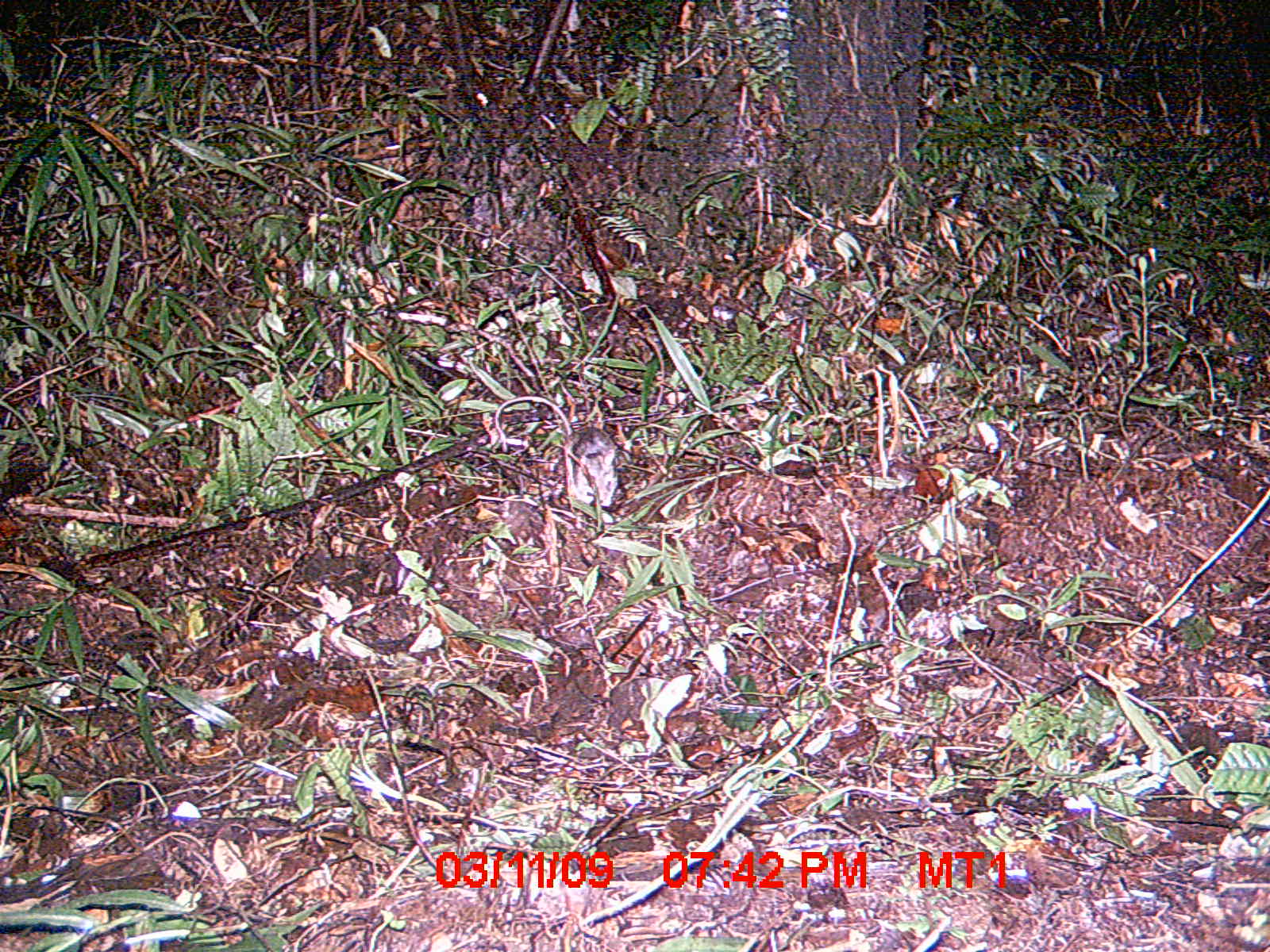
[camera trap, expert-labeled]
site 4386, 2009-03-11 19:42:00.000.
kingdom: Animalia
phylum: Chordata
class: Mammalia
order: Rodentia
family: Nesomyidae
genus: Eliurus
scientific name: Eliurus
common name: eliurus rat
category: eliurus sp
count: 1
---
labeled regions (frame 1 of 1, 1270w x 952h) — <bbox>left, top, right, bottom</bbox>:
eliurus sp: <bbox>494, 396, 619, 508</bbox>